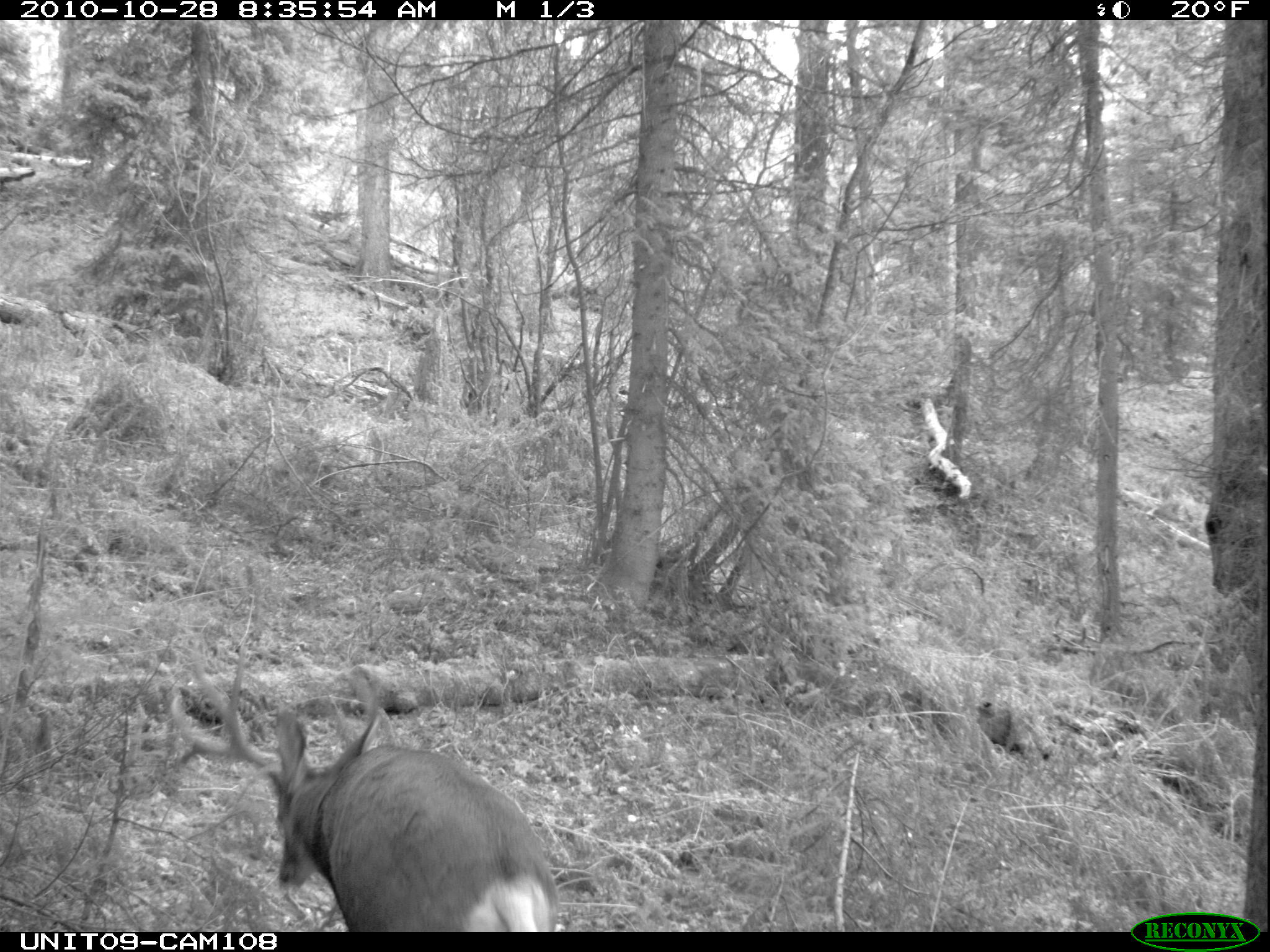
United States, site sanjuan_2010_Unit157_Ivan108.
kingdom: Animalia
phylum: Chordata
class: Mammalia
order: Artiodactyla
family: Cervidae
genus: Odocoileus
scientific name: Odocoileus hemionus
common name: mule deer